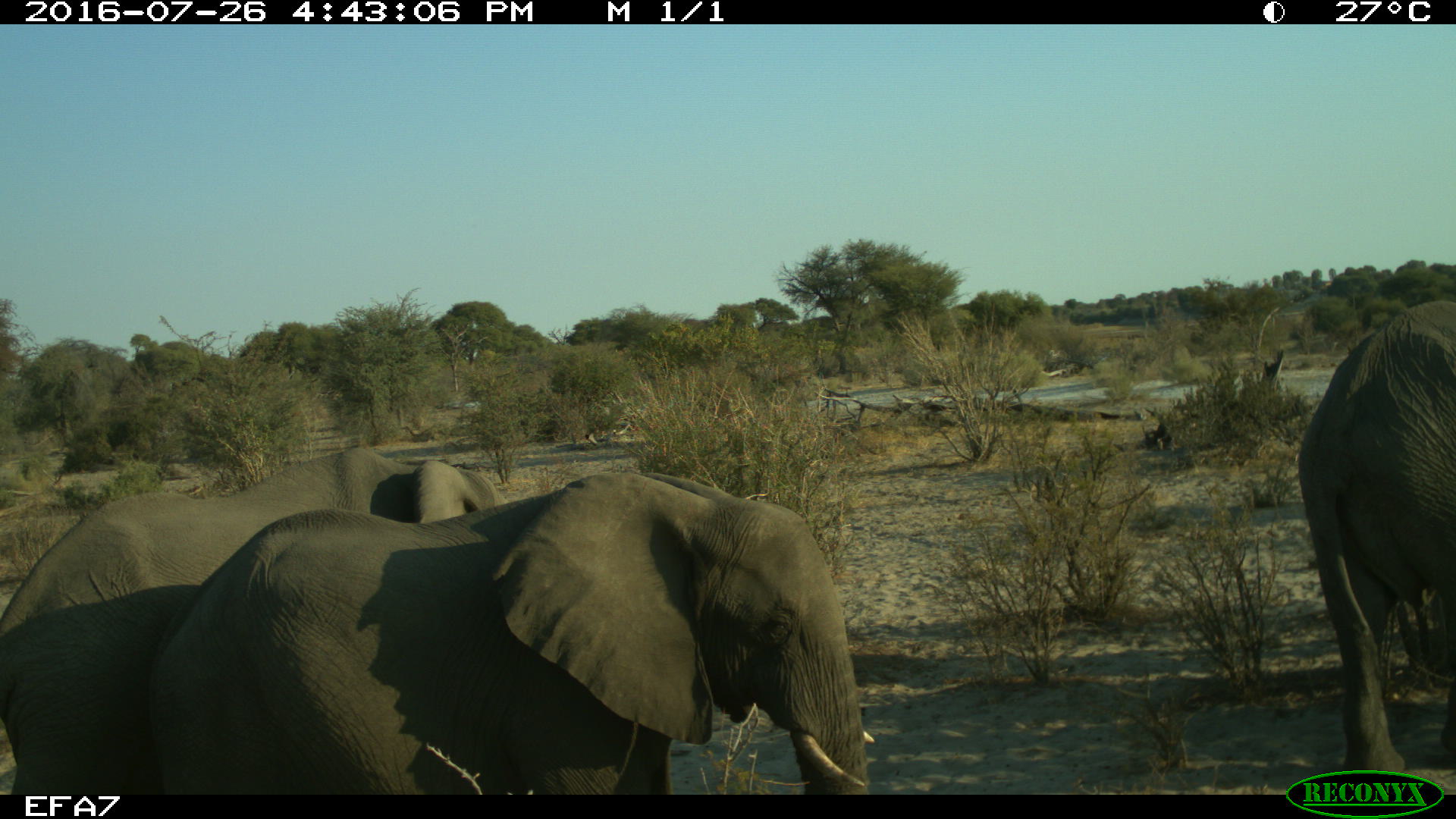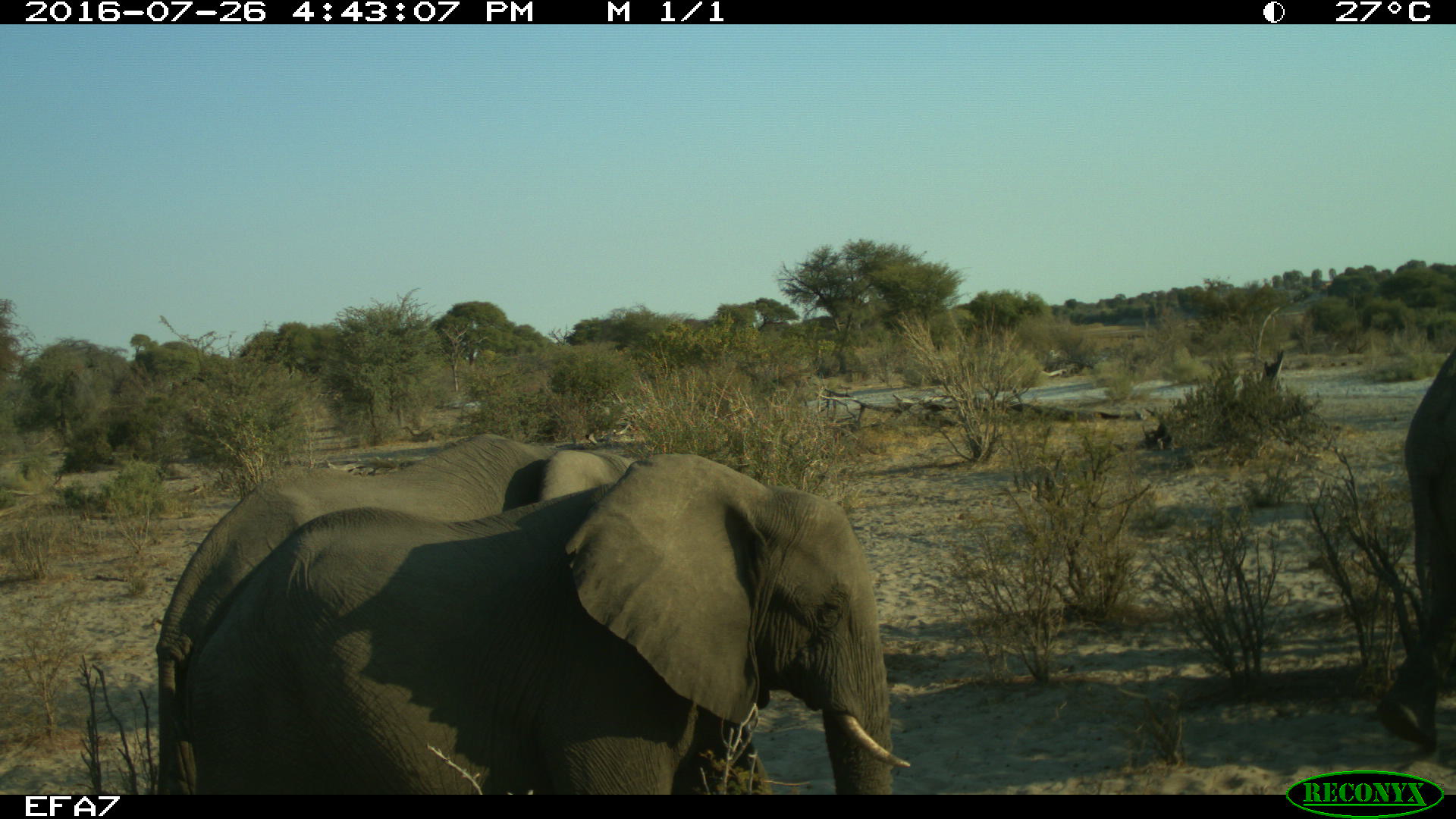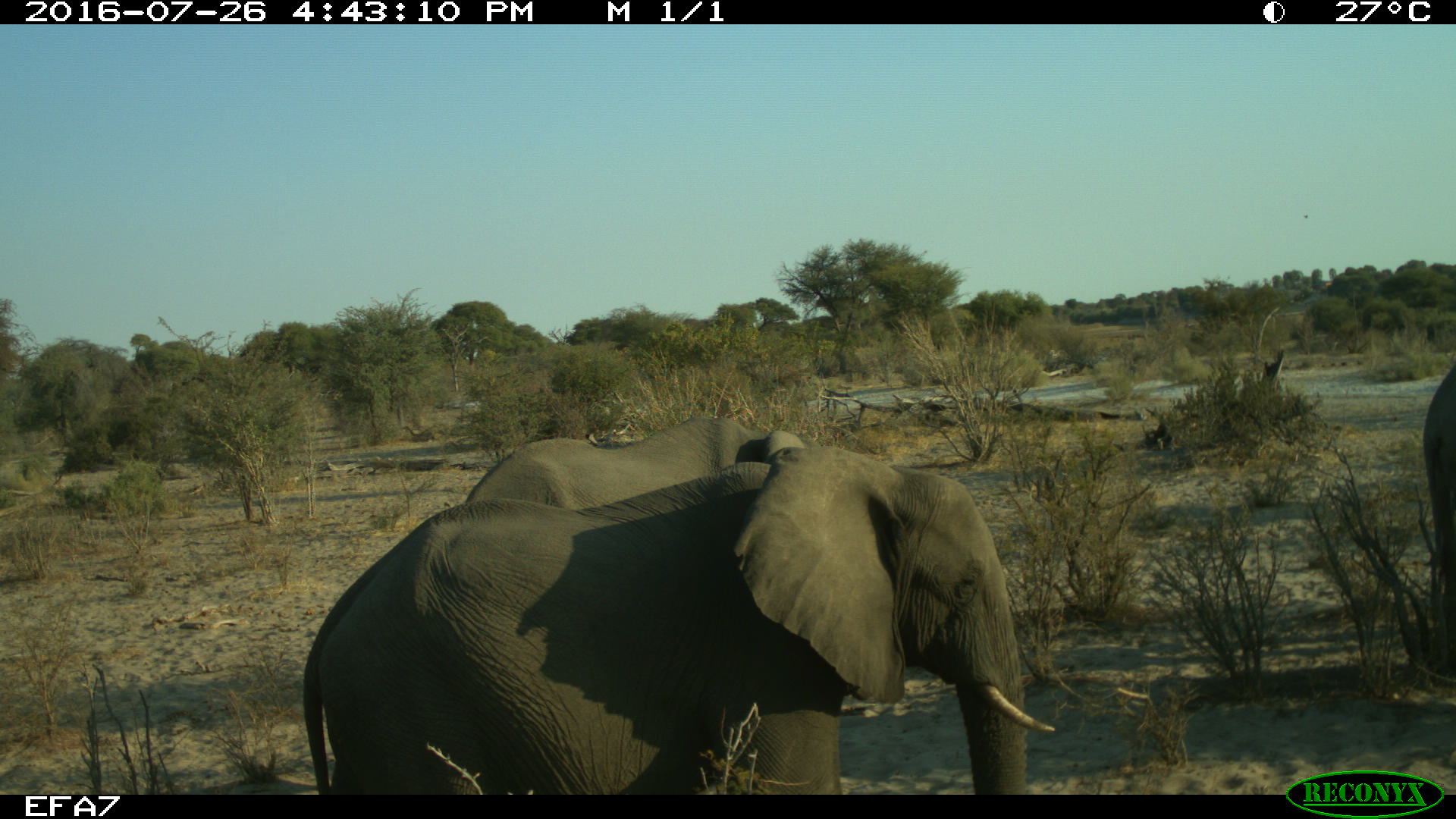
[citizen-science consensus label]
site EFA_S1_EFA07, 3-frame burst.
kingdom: Animalia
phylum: Chordata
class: Mammalia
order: Proboscidea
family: Elephantidae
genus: Loxodonta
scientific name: Loxodonta africana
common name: african bush elephant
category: elephant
Elephant (african bush elephant) (Loxodonta africana), count 3. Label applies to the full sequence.